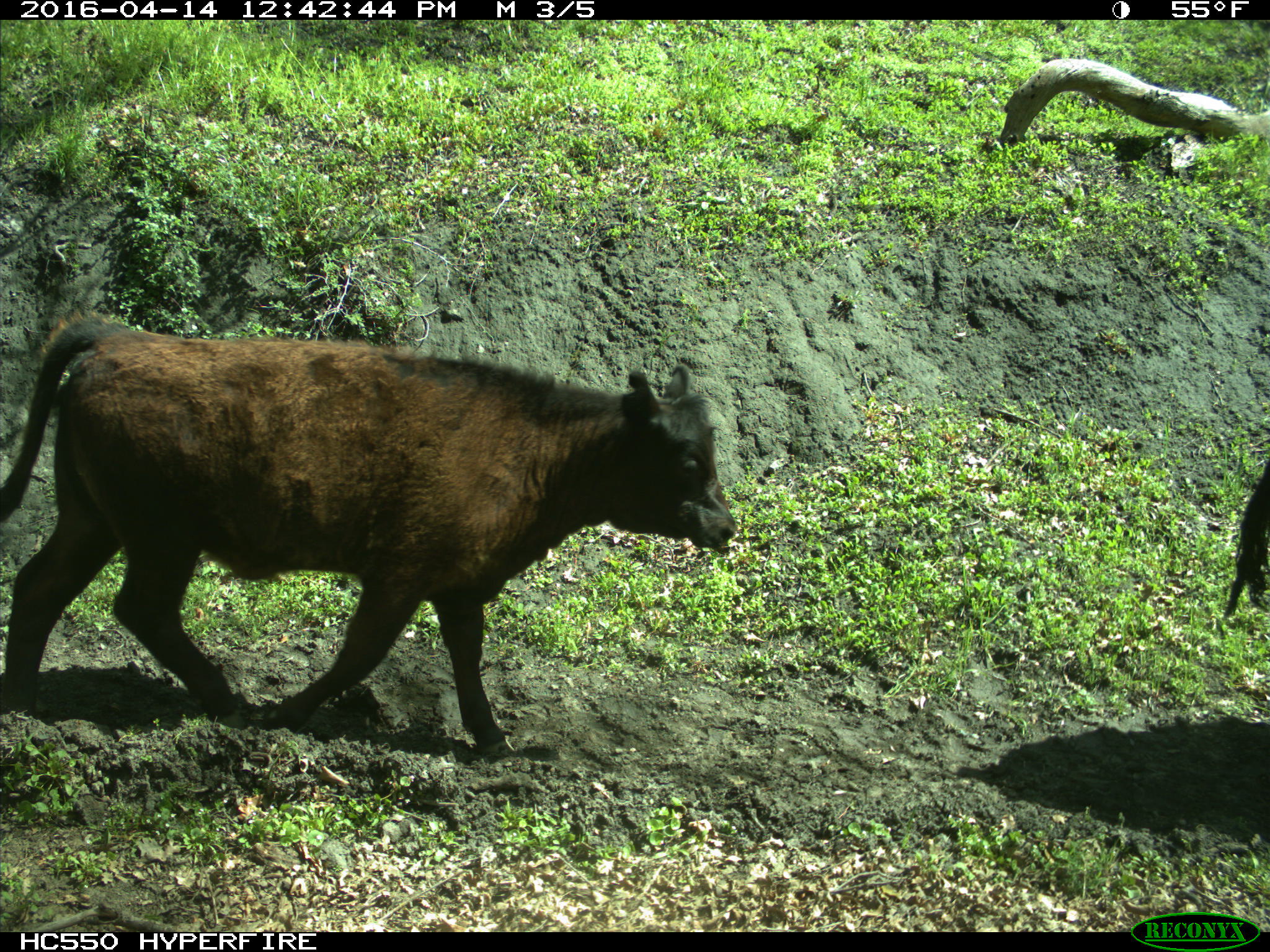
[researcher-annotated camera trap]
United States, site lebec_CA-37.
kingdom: Animalia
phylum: Chordata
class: Mammalia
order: Artiodactyla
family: Bovidae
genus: Bos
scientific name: Bos taurus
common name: domestic cow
Bos taurus (domestic cow).